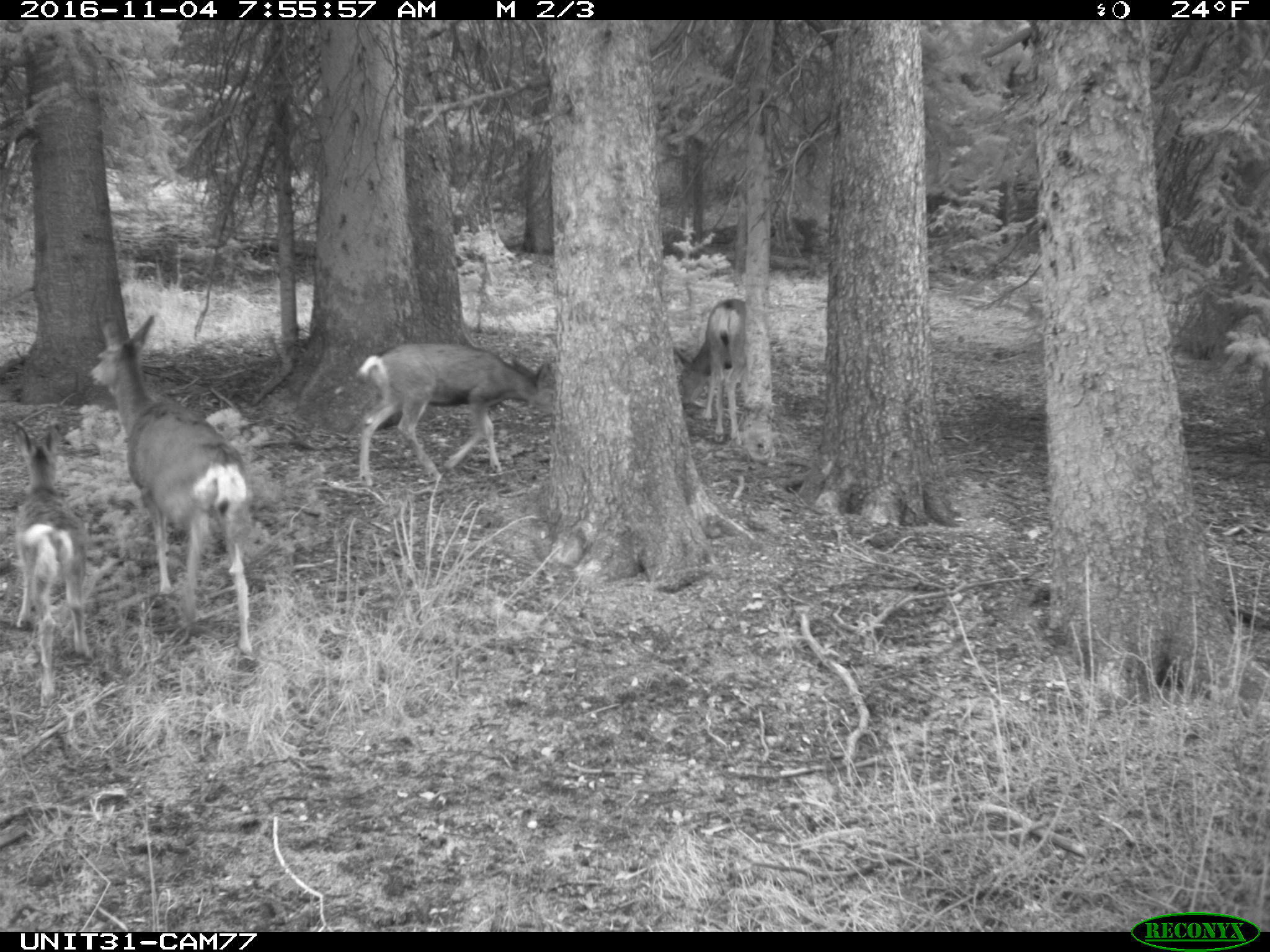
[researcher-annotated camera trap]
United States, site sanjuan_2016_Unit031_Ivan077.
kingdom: Animalia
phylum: Chordata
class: Mammalia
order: Artiodactyla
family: Cervidae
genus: Odocoileus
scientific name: Odocoileus hemionus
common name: mule deer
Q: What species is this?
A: Odocoileus hemionus (mule deer).